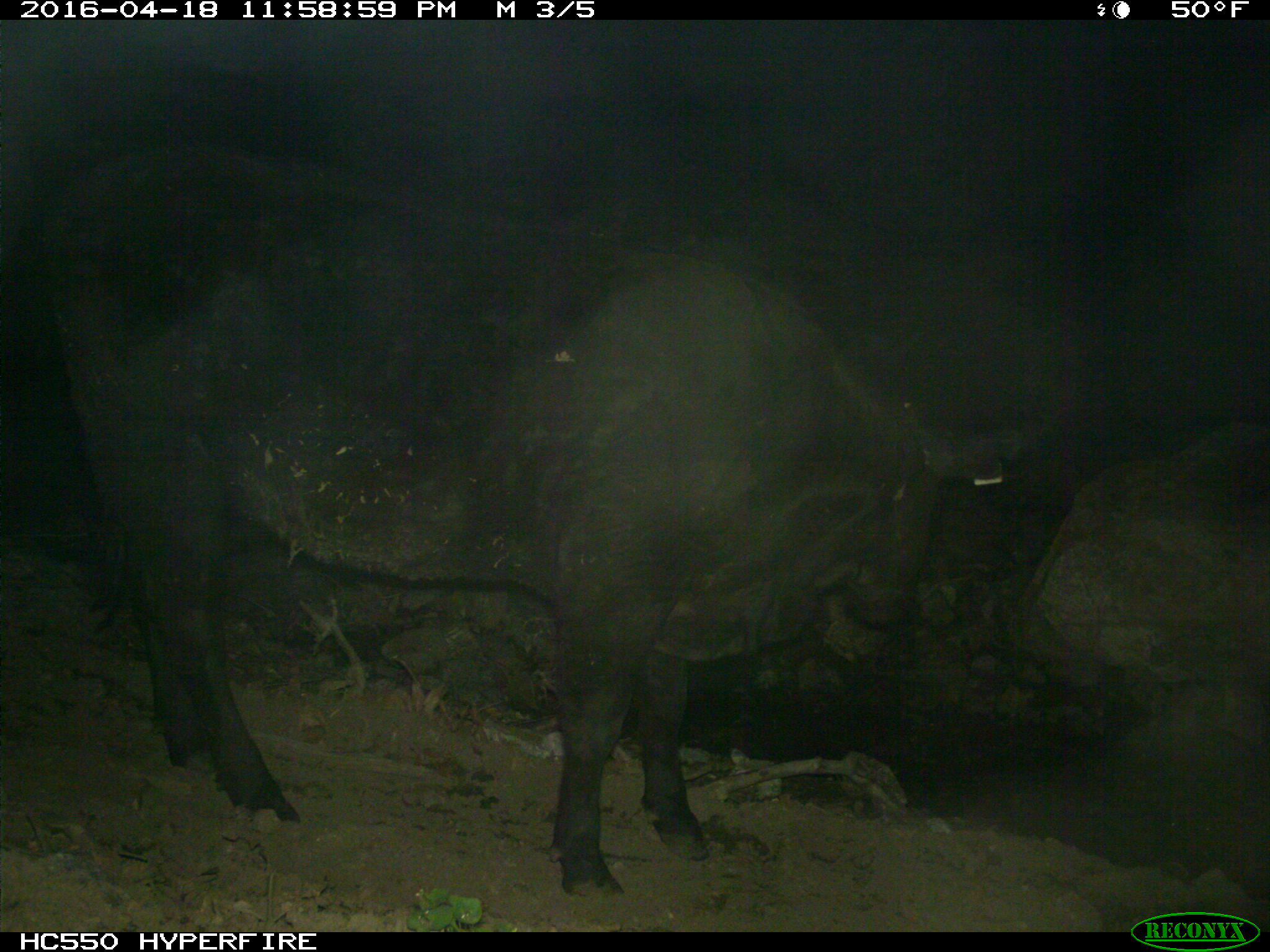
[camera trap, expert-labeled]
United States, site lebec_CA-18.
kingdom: Animalia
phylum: Chordata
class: Mammalia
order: Artiodactyla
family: Bovidae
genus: Bos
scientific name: Bos taurus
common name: domestic cow